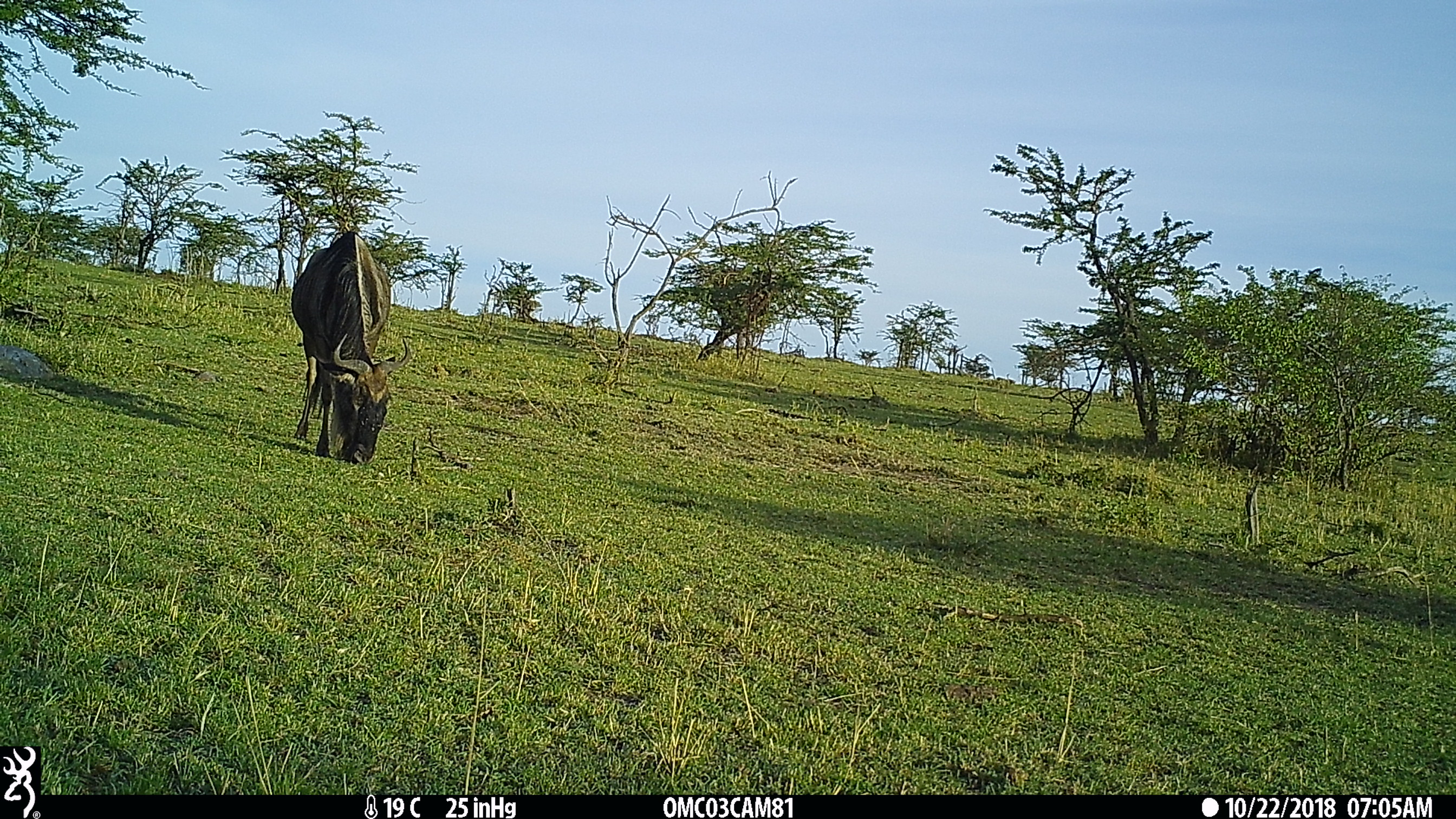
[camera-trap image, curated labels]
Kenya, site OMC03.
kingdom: Animalia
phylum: Chordata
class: Mammalia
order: Artiodactyla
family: Bovidae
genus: Connochaetes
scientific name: Connochaetes taurinus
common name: blue wildebeest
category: wildebeest